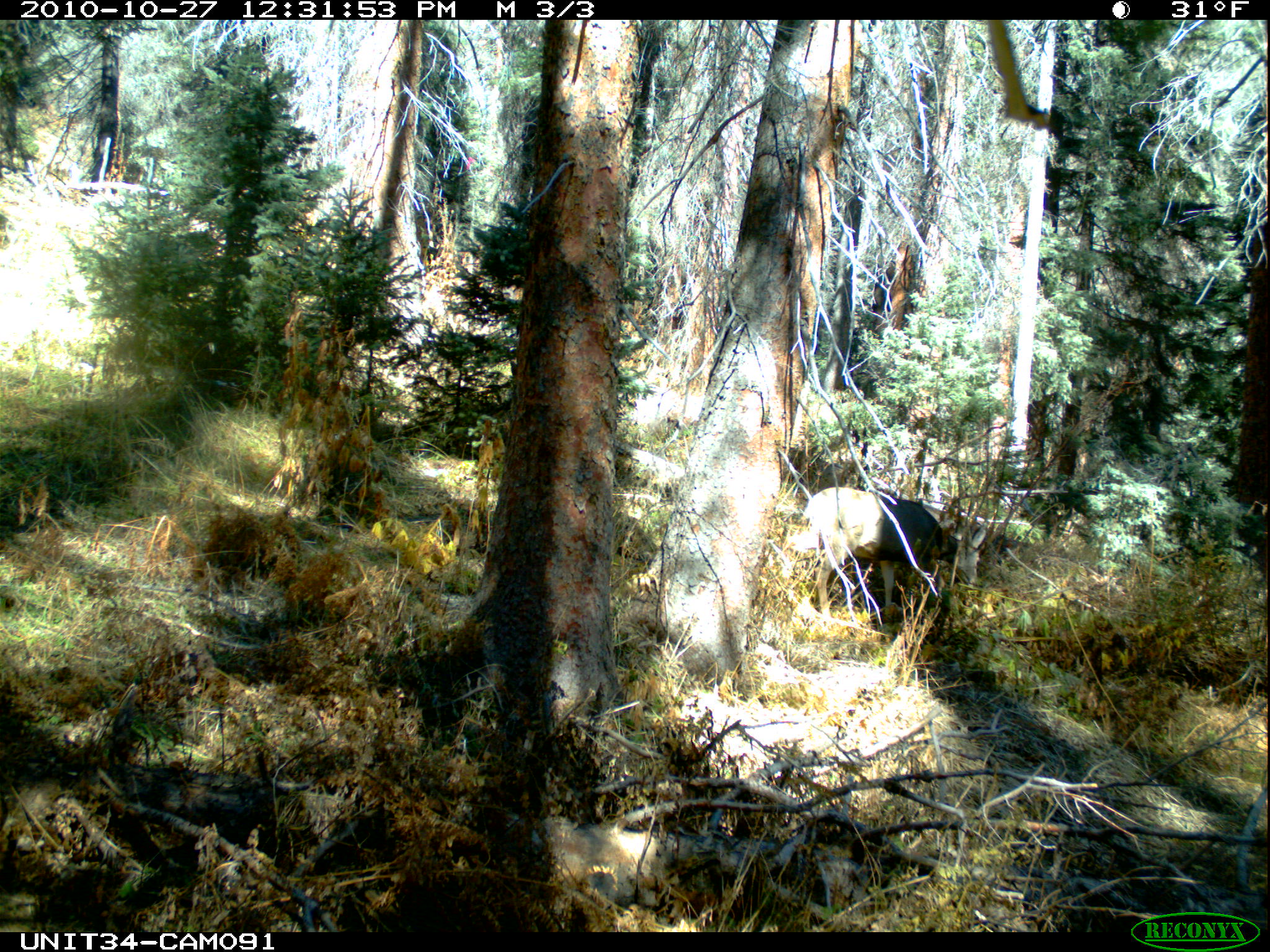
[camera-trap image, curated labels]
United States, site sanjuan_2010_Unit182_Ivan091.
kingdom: Animalia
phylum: Chordata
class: Mammalia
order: Artiodactyla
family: Cervidae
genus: Odocoileus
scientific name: Odocoileus hemionus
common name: mule deer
Odocoileus hemionus (mule deer).